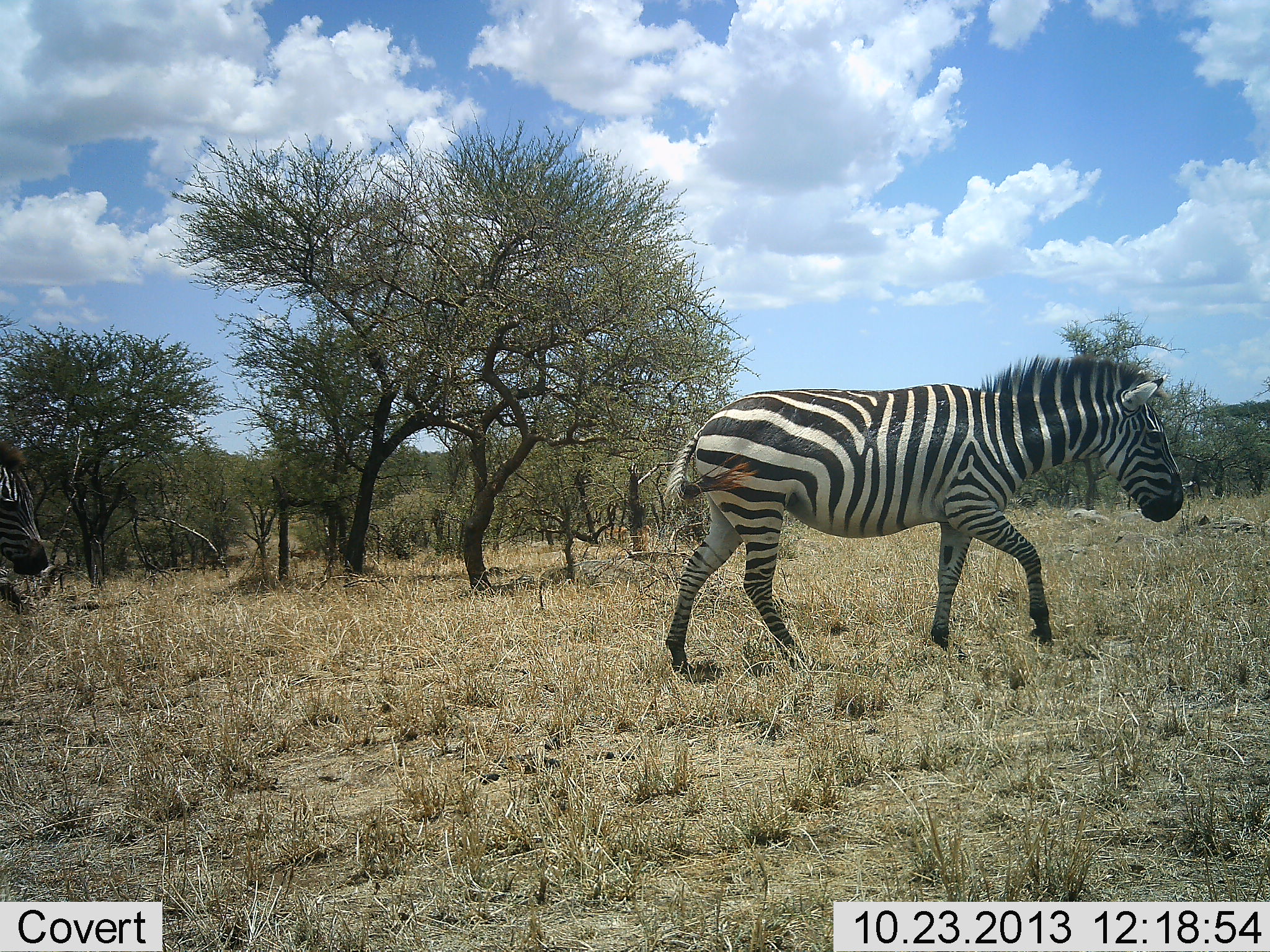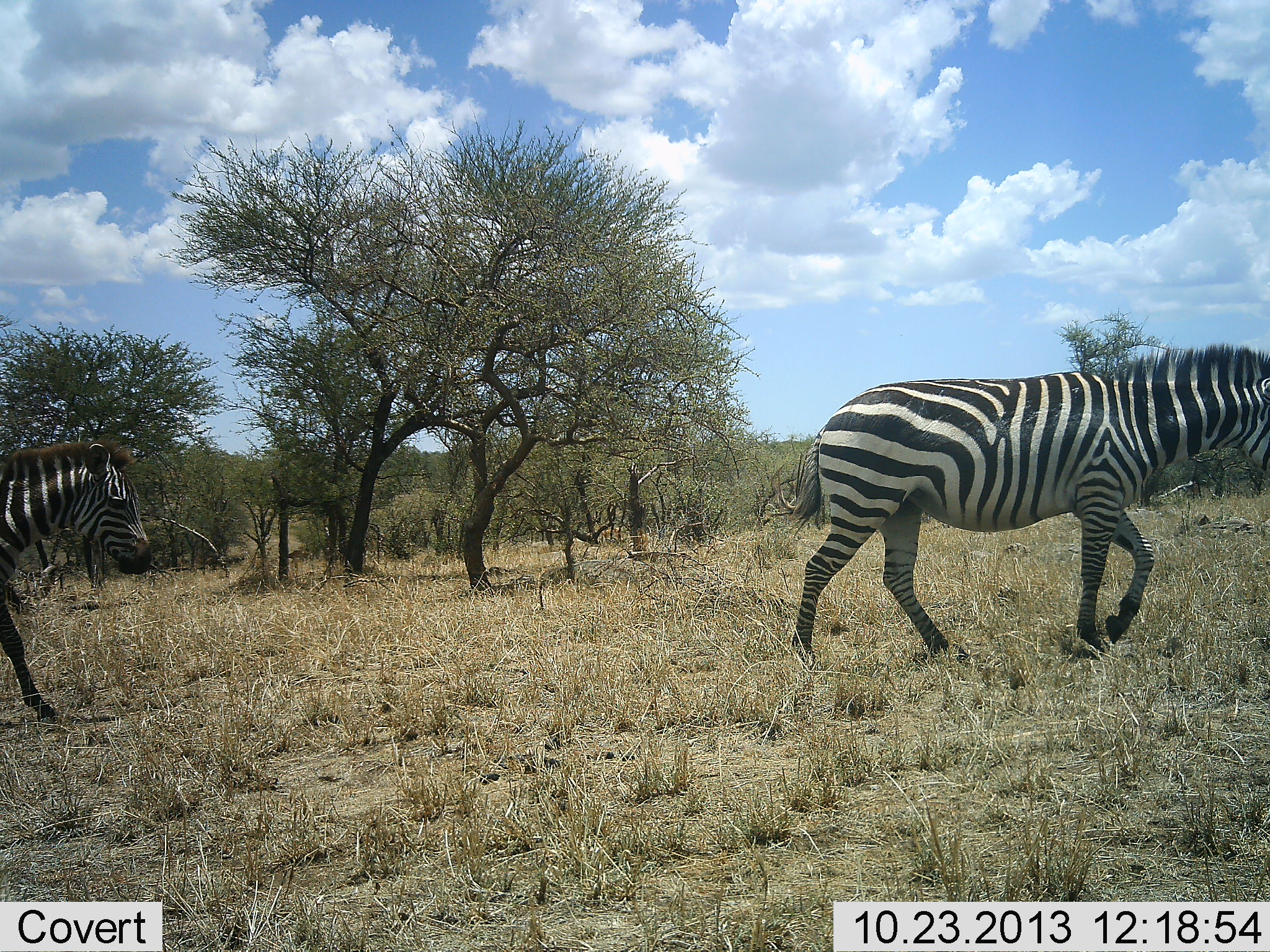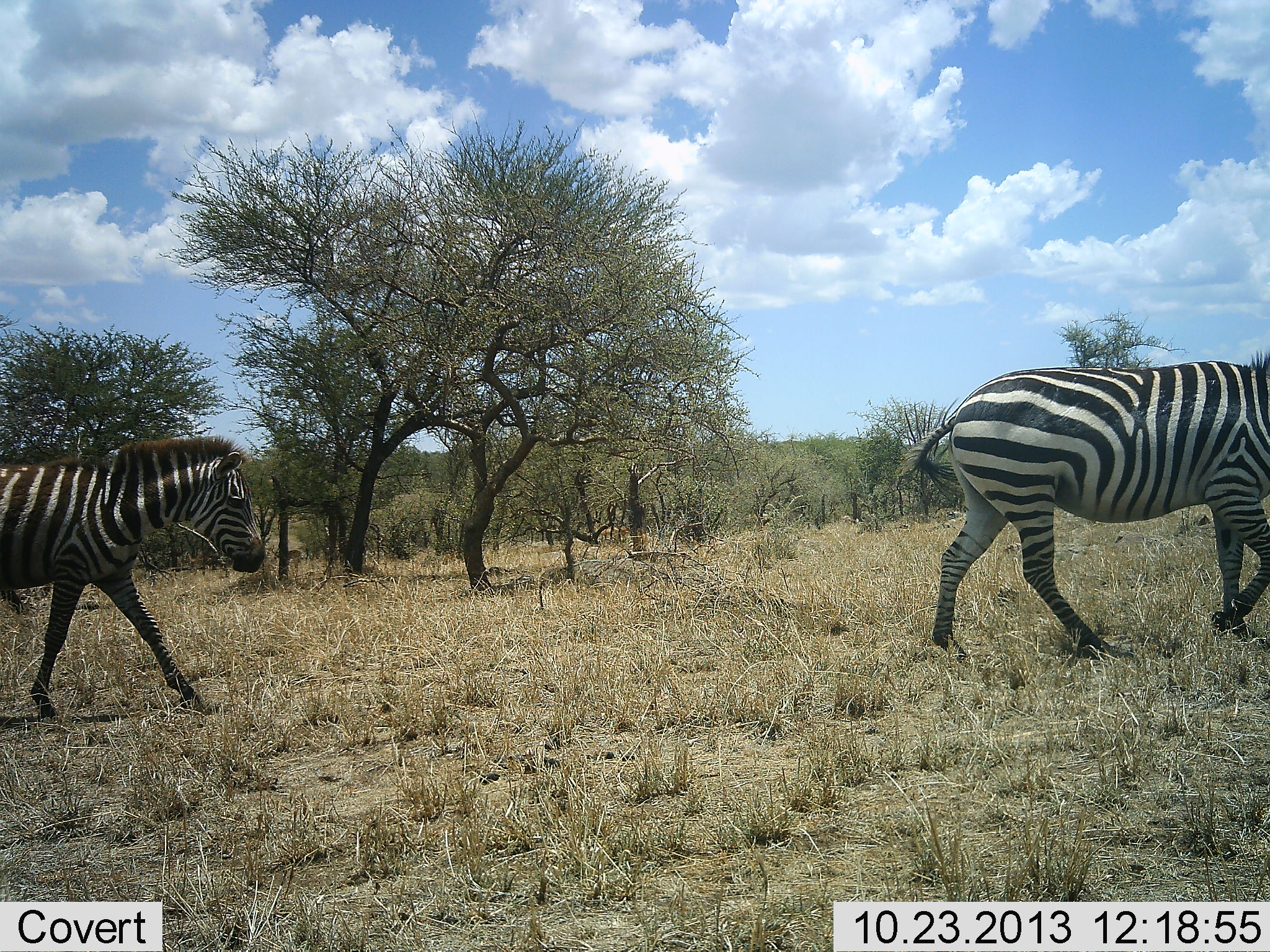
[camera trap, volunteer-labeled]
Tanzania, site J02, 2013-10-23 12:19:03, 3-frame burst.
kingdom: Animalia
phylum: Chordata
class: Mammalia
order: Perissodactyla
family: Equidae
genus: Equus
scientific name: Equus quagga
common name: plains zebra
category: zebra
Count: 2.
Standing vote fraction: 0%.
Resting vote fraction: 0%.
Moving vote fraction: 100%.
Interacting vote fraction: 0%.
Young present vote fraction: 0%.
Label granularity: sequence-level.